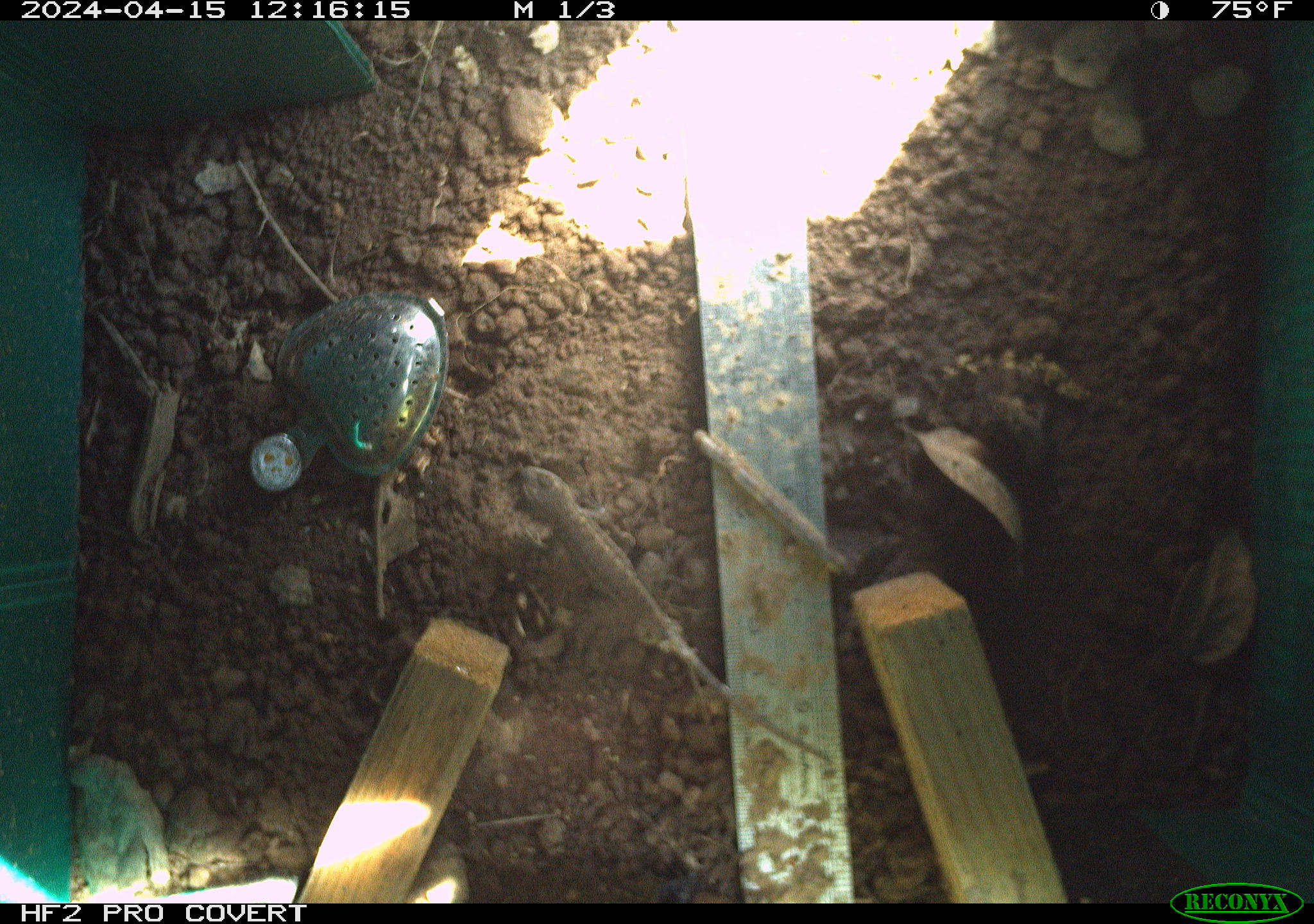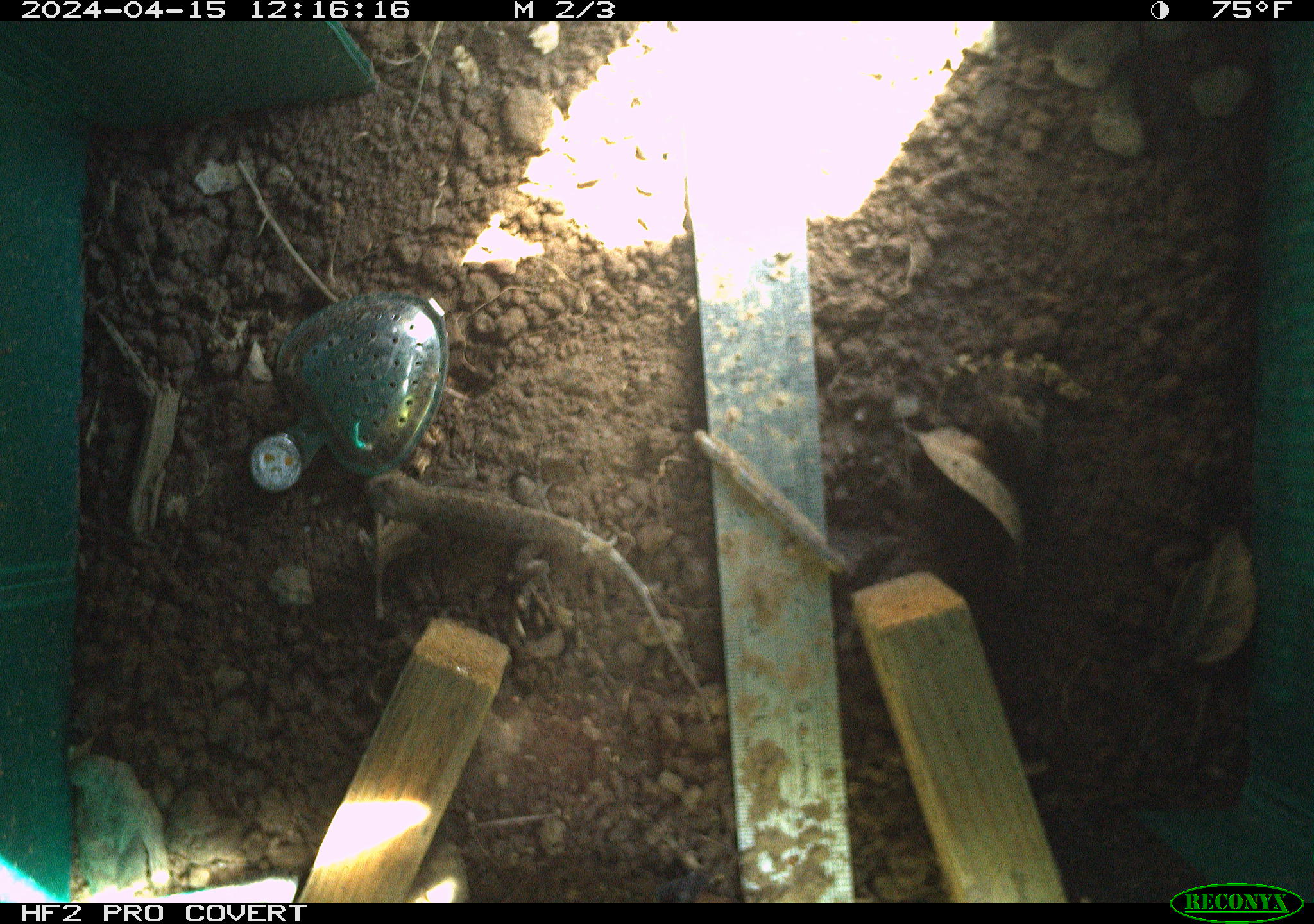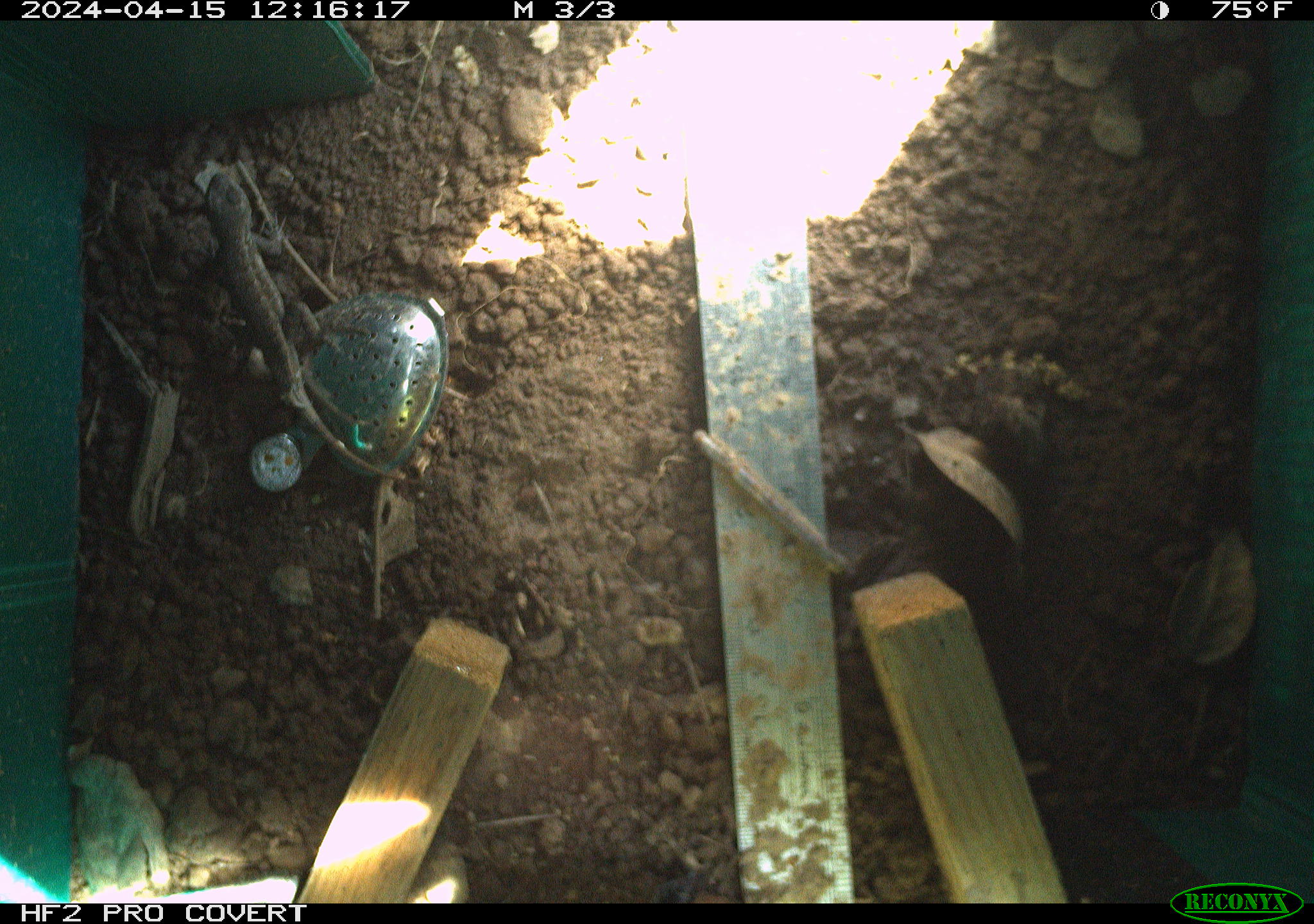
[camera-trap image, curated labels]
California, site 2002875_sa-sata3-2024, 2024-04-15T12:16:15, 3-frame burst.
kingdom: Animalia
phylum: Chordata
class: Reptilia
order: Squamata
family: Phrynosomatidae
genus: Sceloporus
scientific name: Sceloporus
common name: spiny lizards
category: sceloporus species